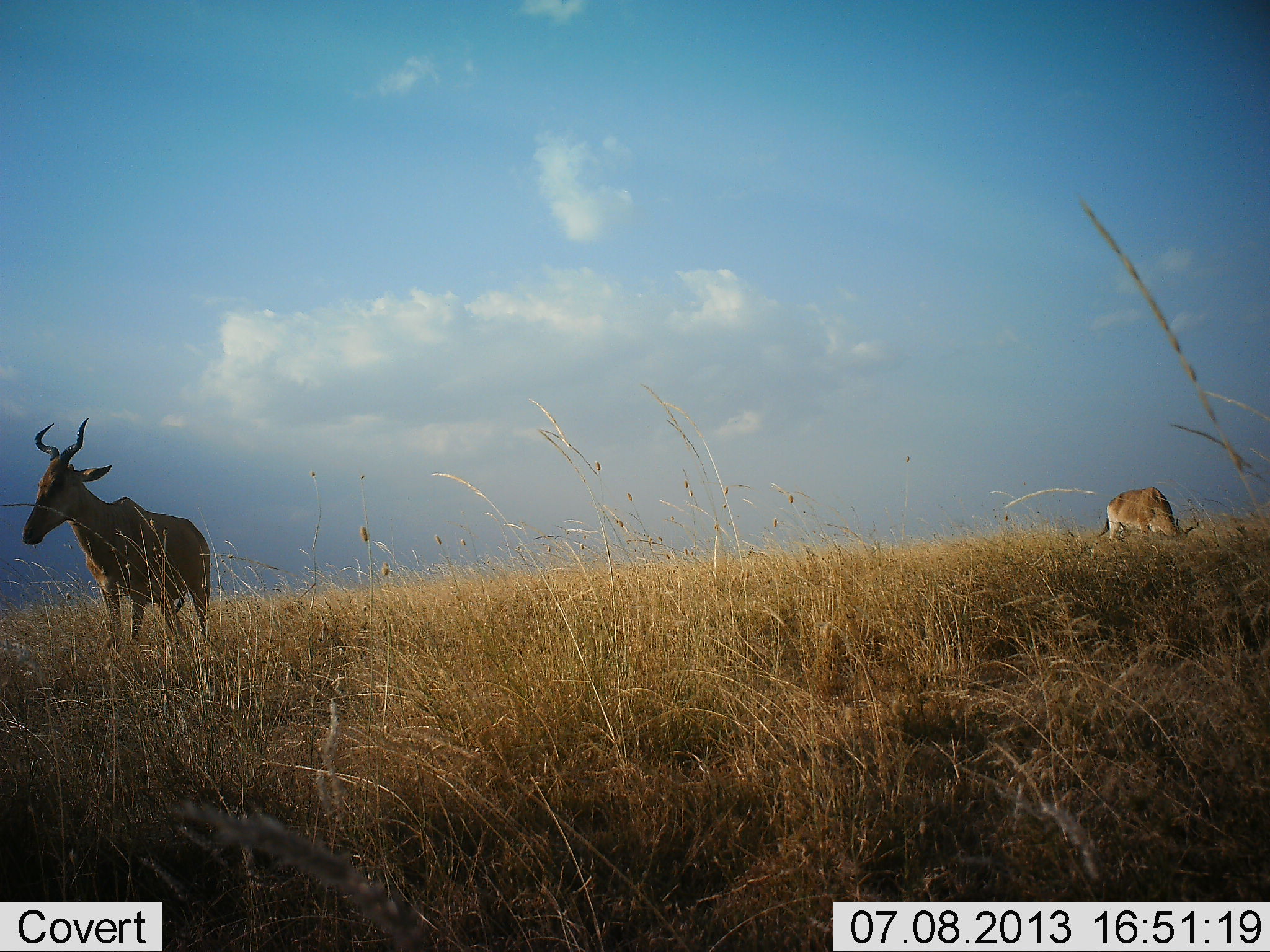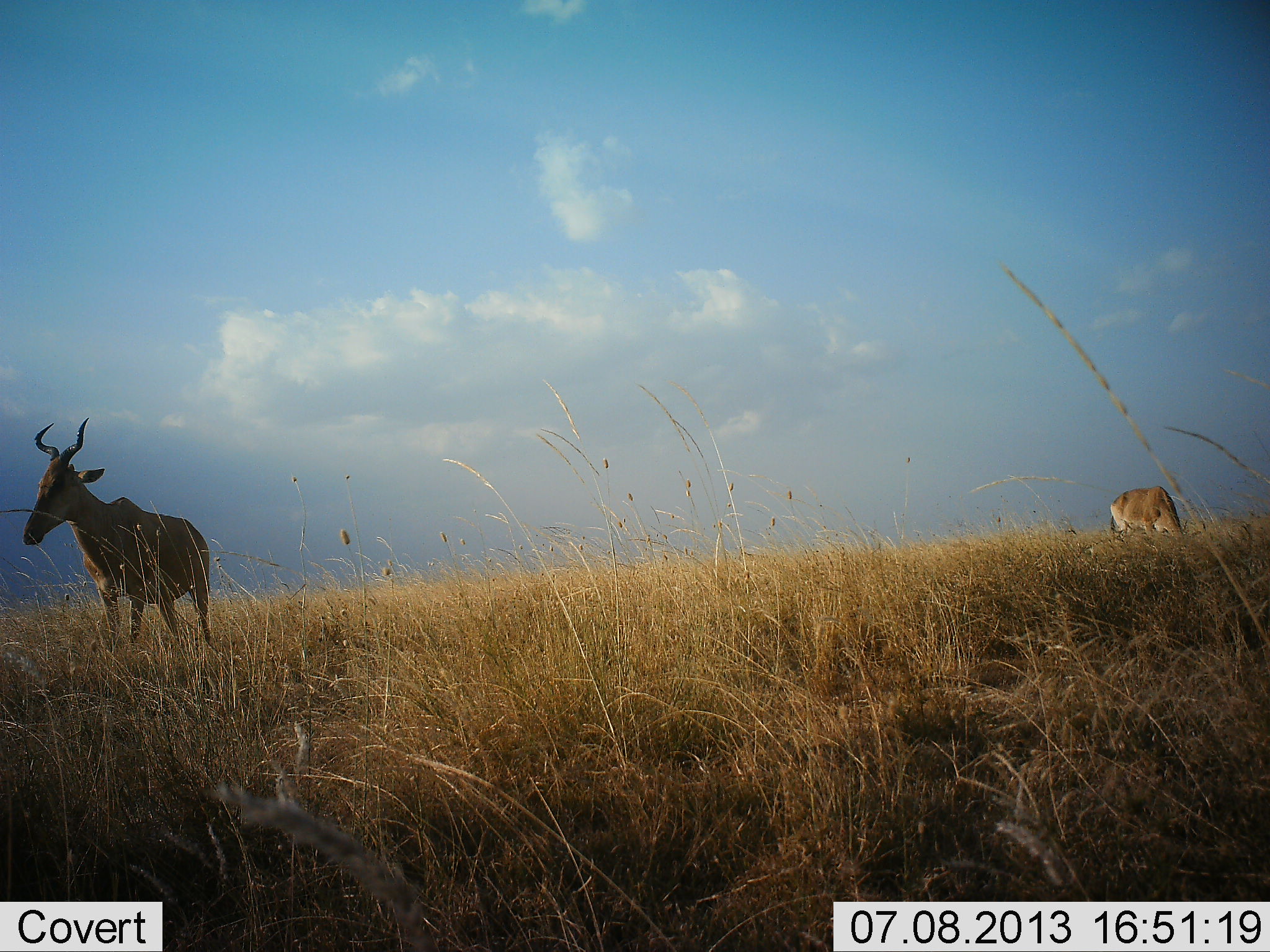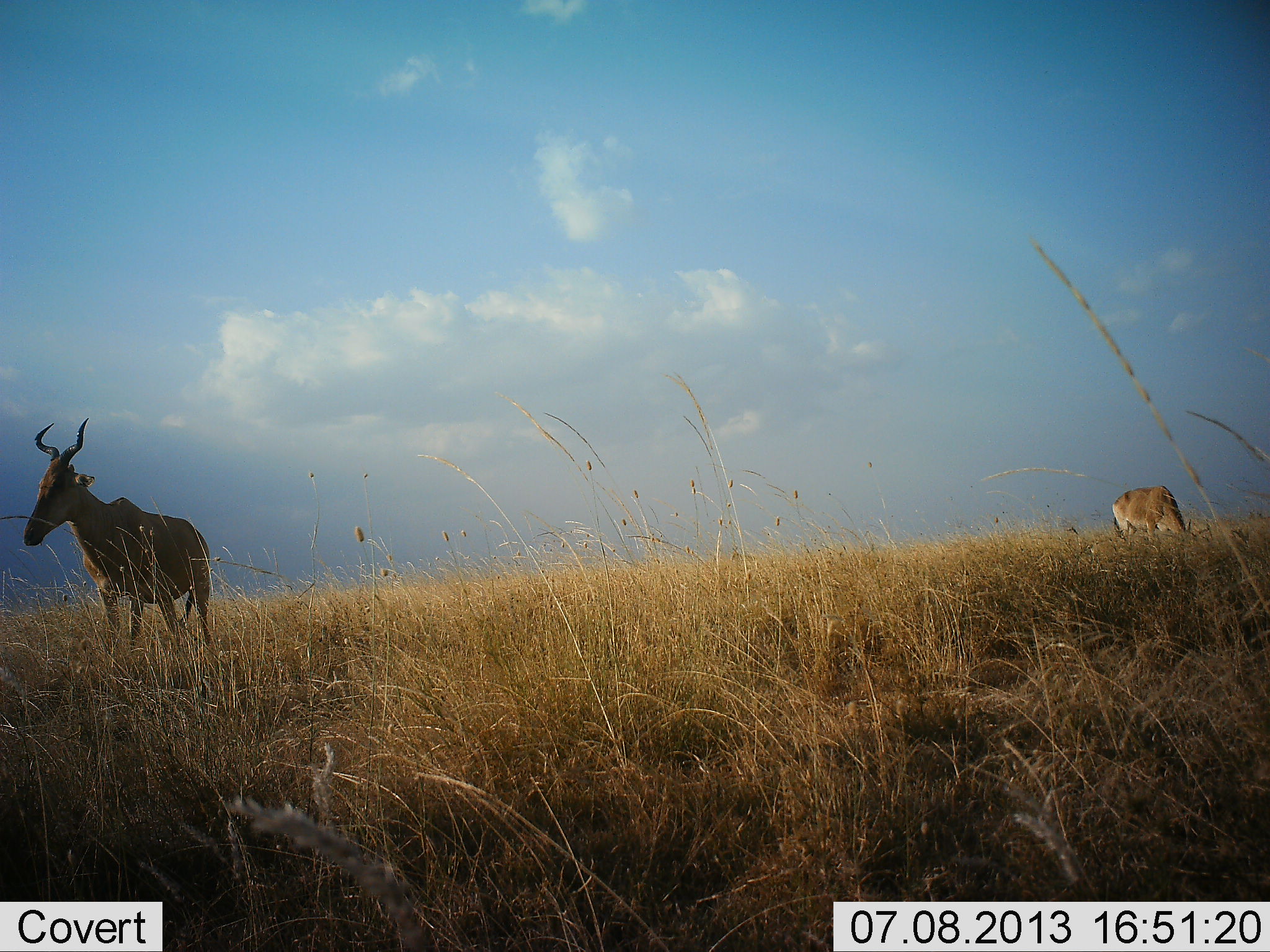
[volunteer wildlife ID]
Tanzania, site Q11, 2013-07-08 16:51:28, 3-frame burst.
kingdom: Animalia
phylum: Chordata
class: Mammalia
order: Artiodactyla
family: Bovidae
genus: Alcelaphus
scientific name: Alcelaphus buselaphus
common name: hartebeest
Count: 2.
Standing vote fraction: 96%.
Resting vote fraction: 0%.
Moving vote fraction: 0%.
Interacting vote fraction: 0%.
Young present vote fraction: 0%.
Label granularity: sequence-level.